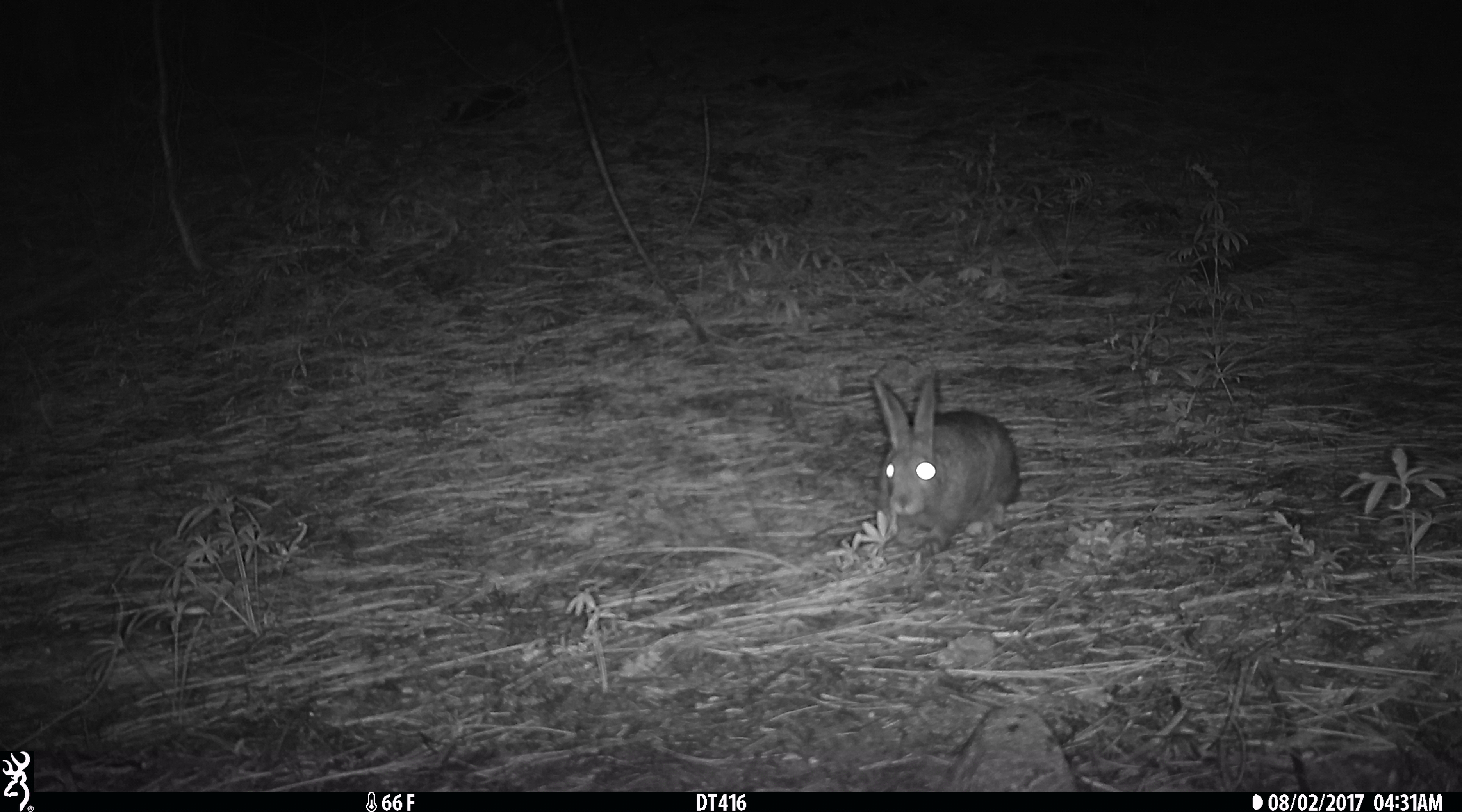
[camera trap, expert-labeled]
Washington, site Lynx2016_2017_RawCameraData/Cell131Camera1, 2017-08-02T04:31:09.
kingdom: Animalia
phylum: Chordata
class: Mammalia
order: Lagomorpha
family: Leporidae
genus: Lepus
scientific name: Lepus americanus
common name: snowshoe hare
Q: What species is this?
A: Lepus americanus (snowshoe hare).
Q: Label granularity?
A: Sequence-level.